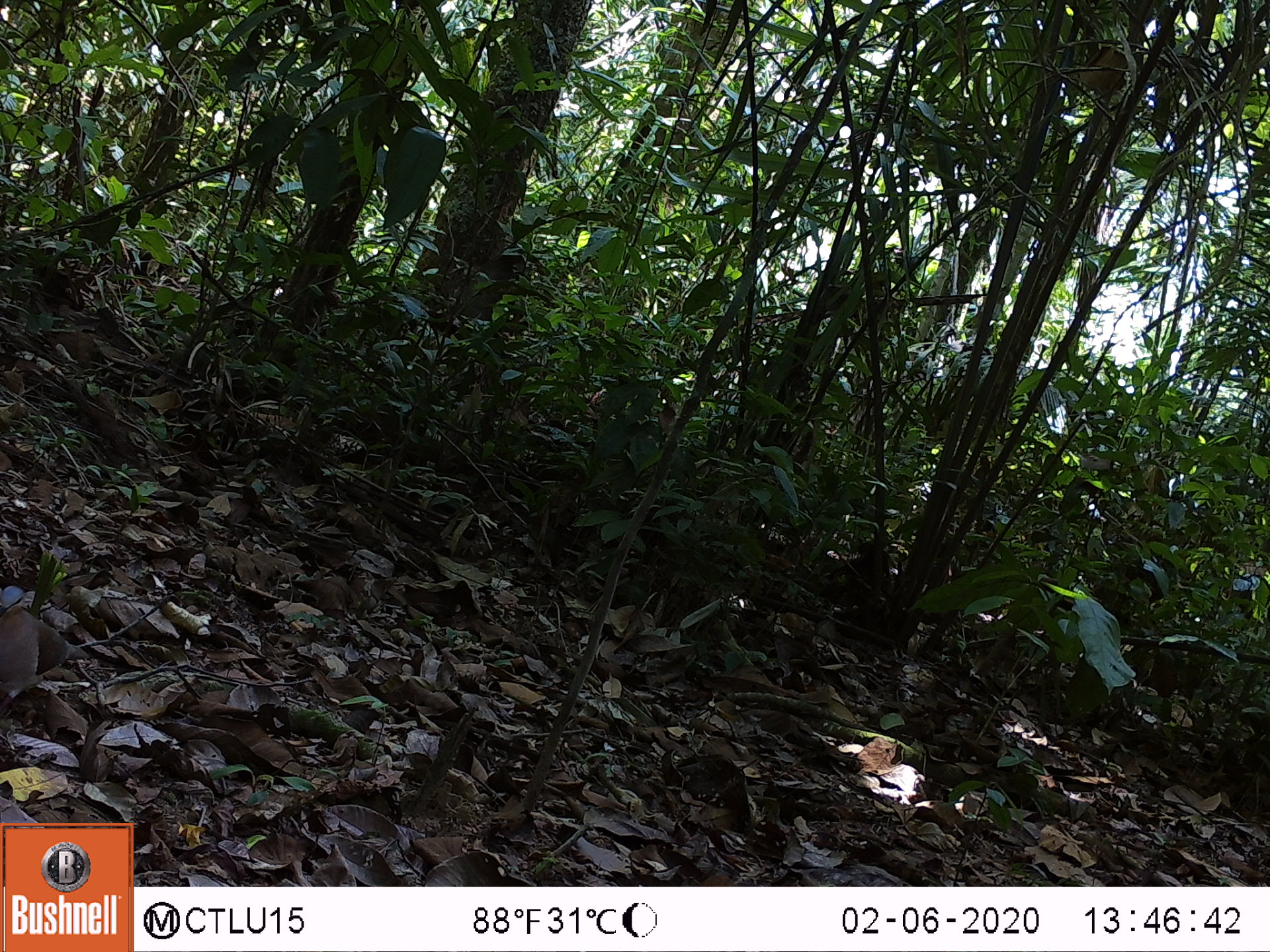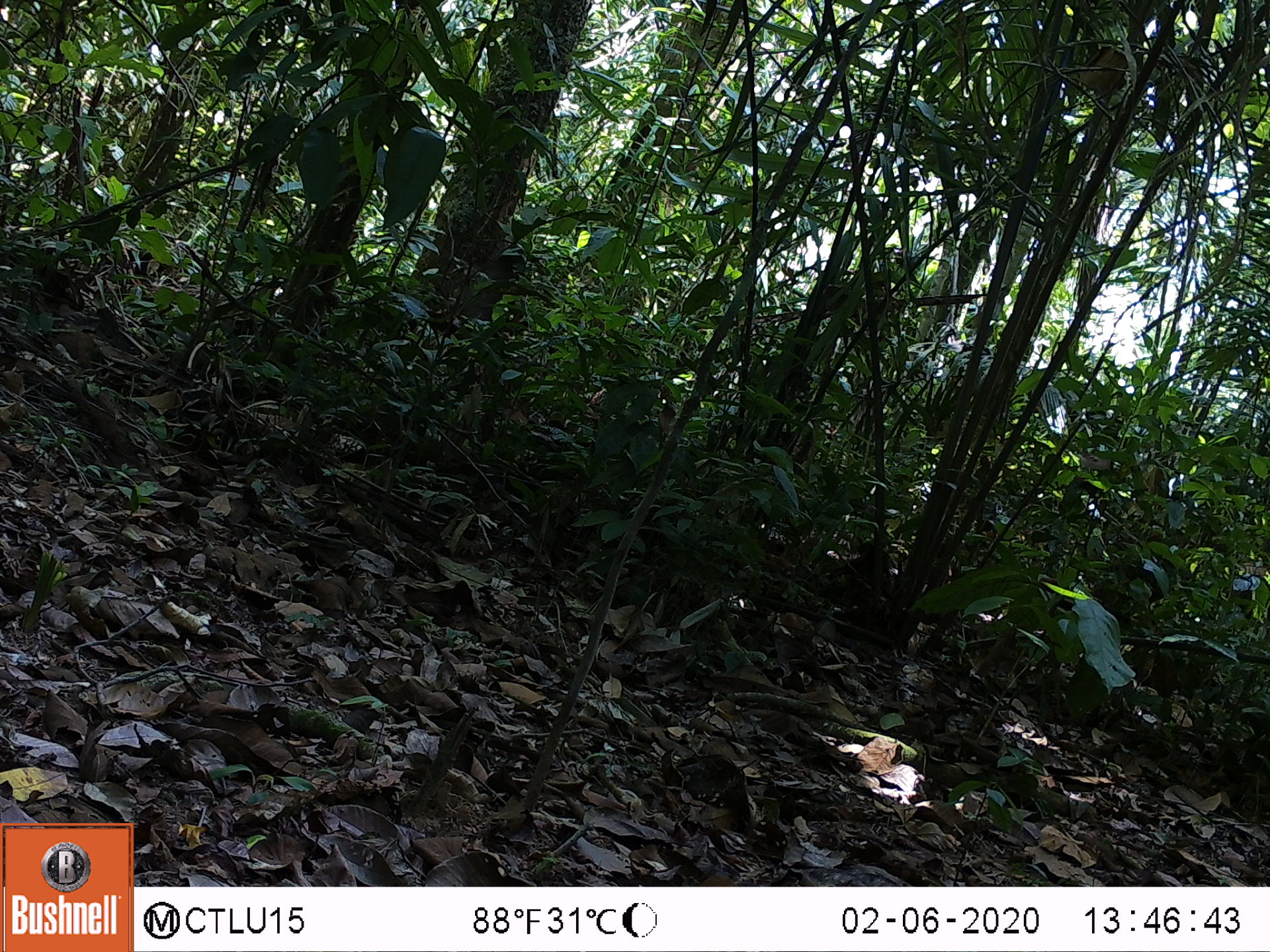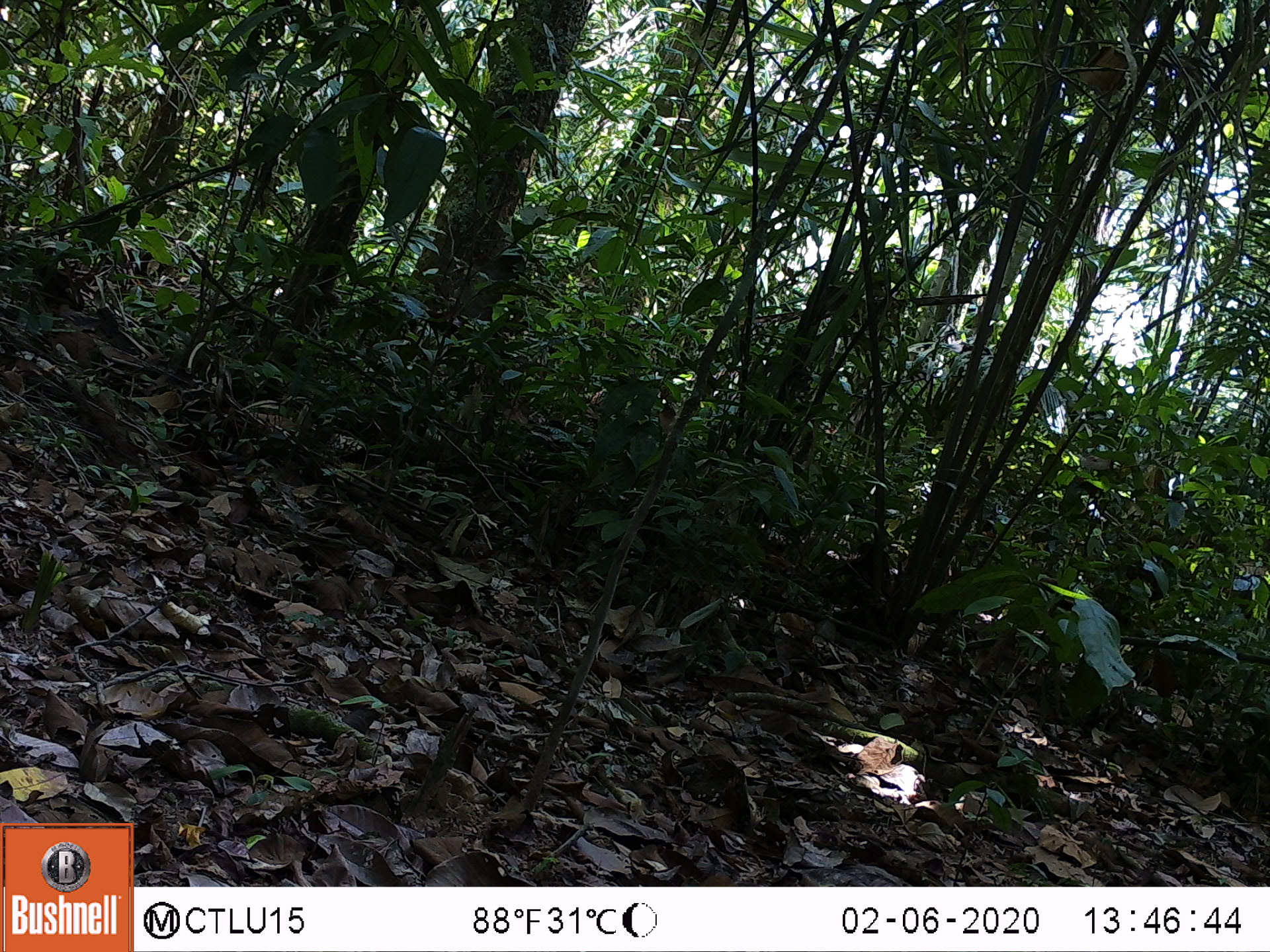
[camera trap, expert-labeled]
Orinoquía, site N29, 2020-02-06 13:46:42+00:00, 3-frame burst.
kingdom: Animalia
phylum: Chordata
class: Aves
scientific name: Aves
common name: bird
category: unknown bird